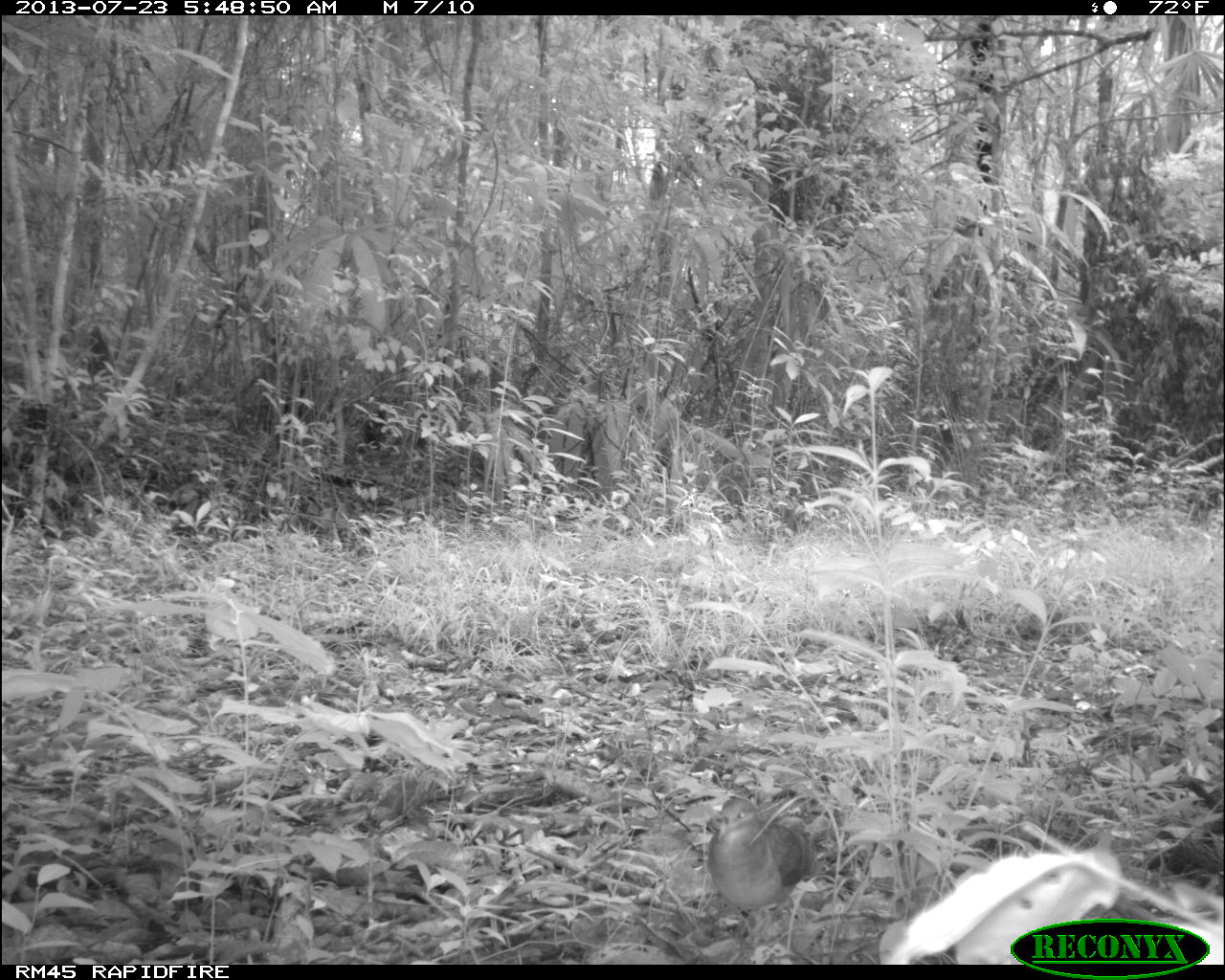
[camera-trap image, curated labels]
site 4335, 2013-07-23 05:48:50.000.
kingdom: Animalia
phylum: Chordata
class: Aves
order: Columbiformes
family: Columbidae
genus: Geotrygon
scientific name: Geotrygon montana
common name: ruddy quail-dove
Geotrygon montana (ruddy quail-dove), count 1.